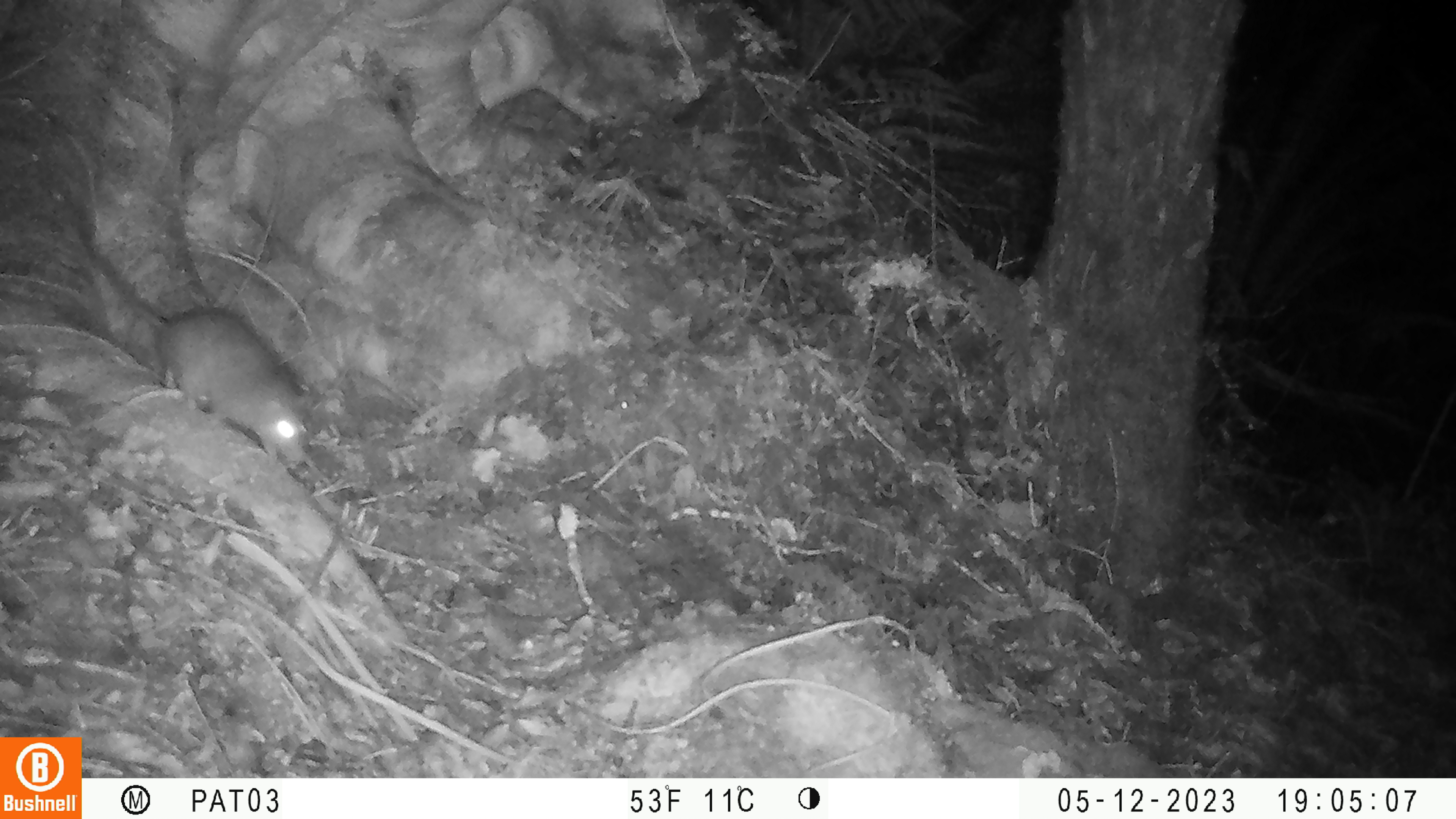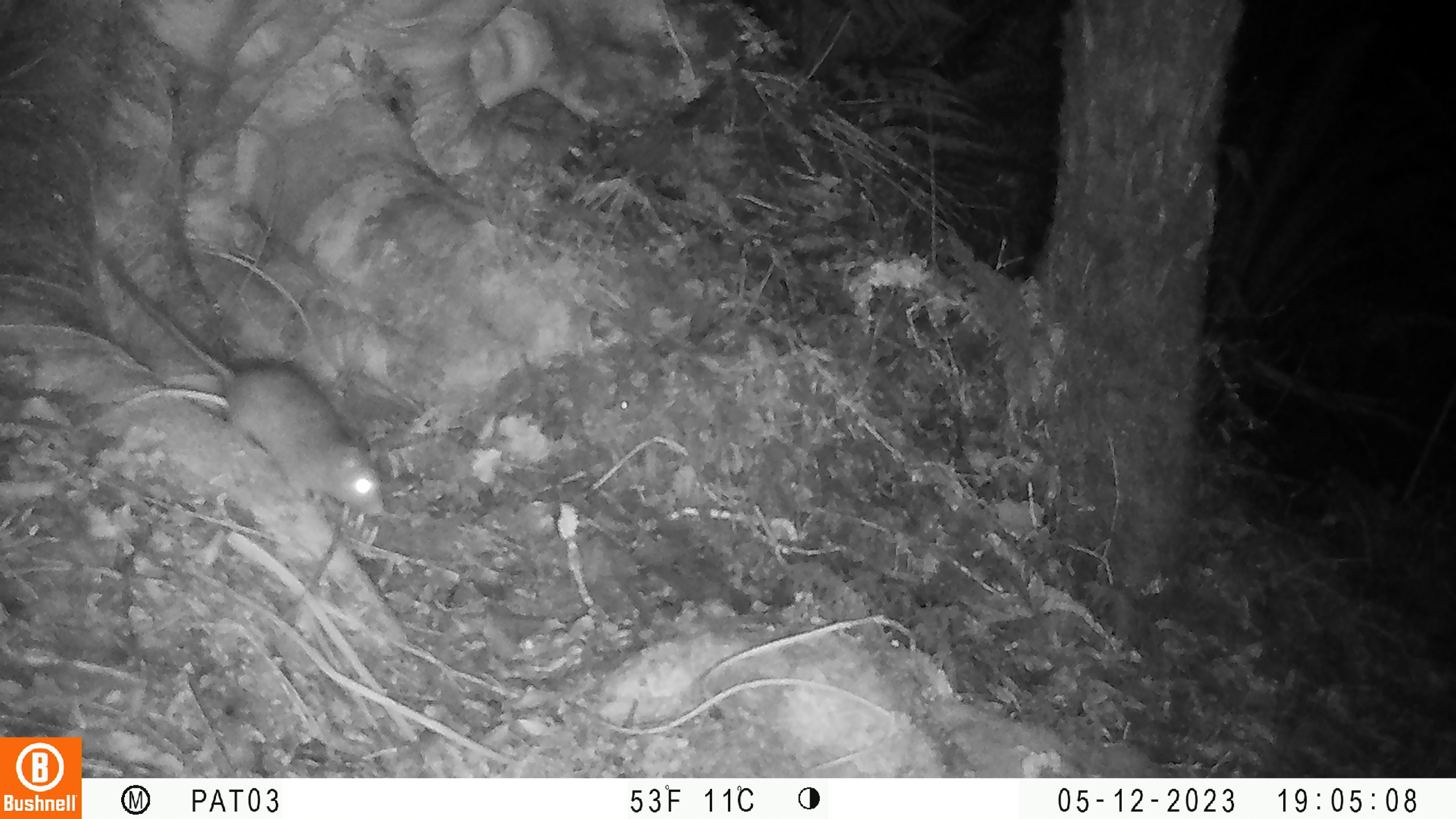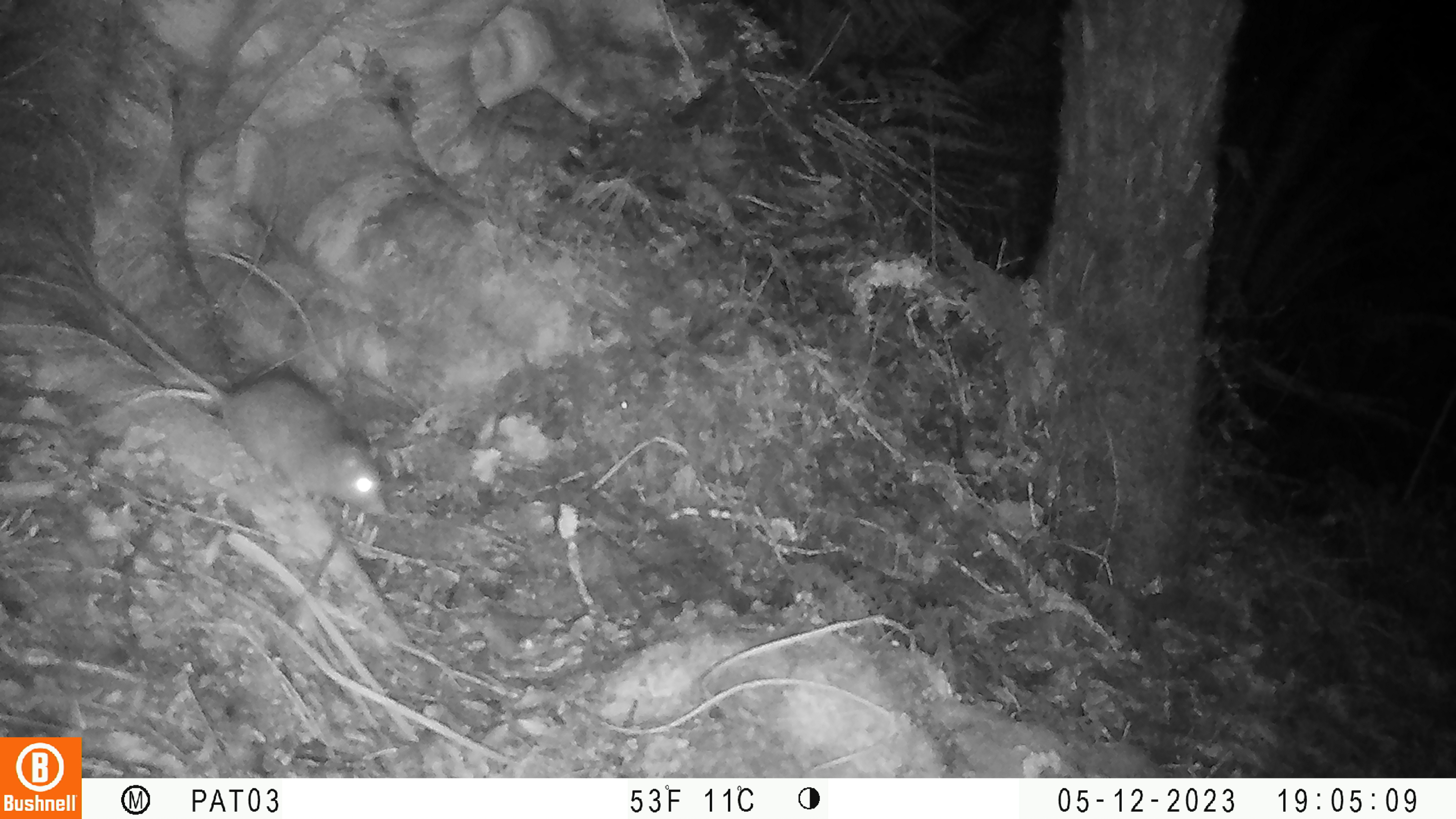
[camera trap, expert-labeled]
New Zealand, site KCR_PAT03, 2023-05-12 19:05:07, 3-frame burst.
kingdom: Animalia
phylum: Chordata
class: Mammalia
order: Rodentia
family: Muridae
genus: Rattus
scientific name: Rattus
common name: rat